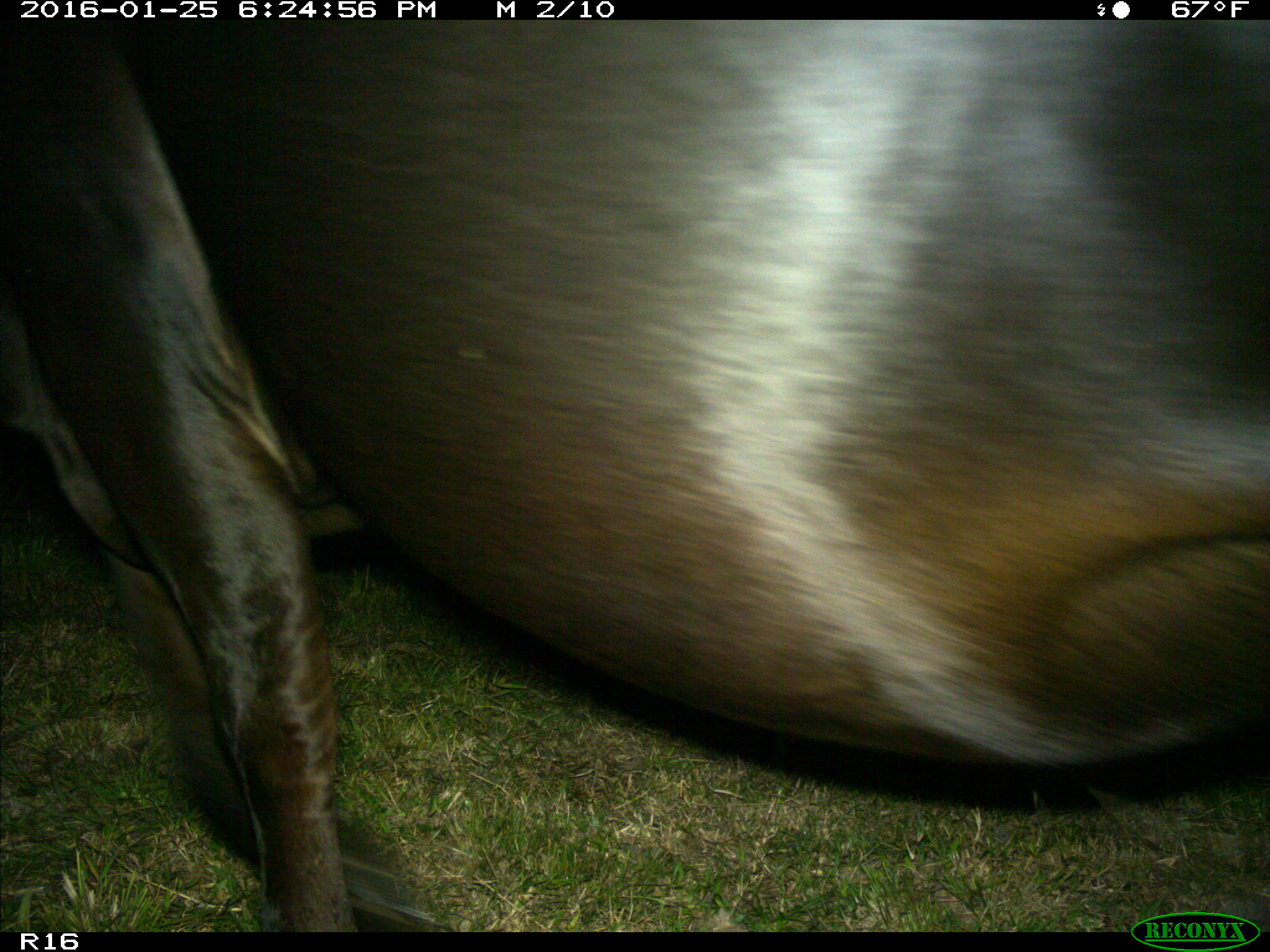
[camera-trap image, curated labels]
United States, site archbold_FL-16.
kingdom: Animalia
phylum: Chordata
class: Mammalia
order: Artiodactyla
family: Bovidae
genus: Bos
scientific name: Bos taurus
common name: domestic cow